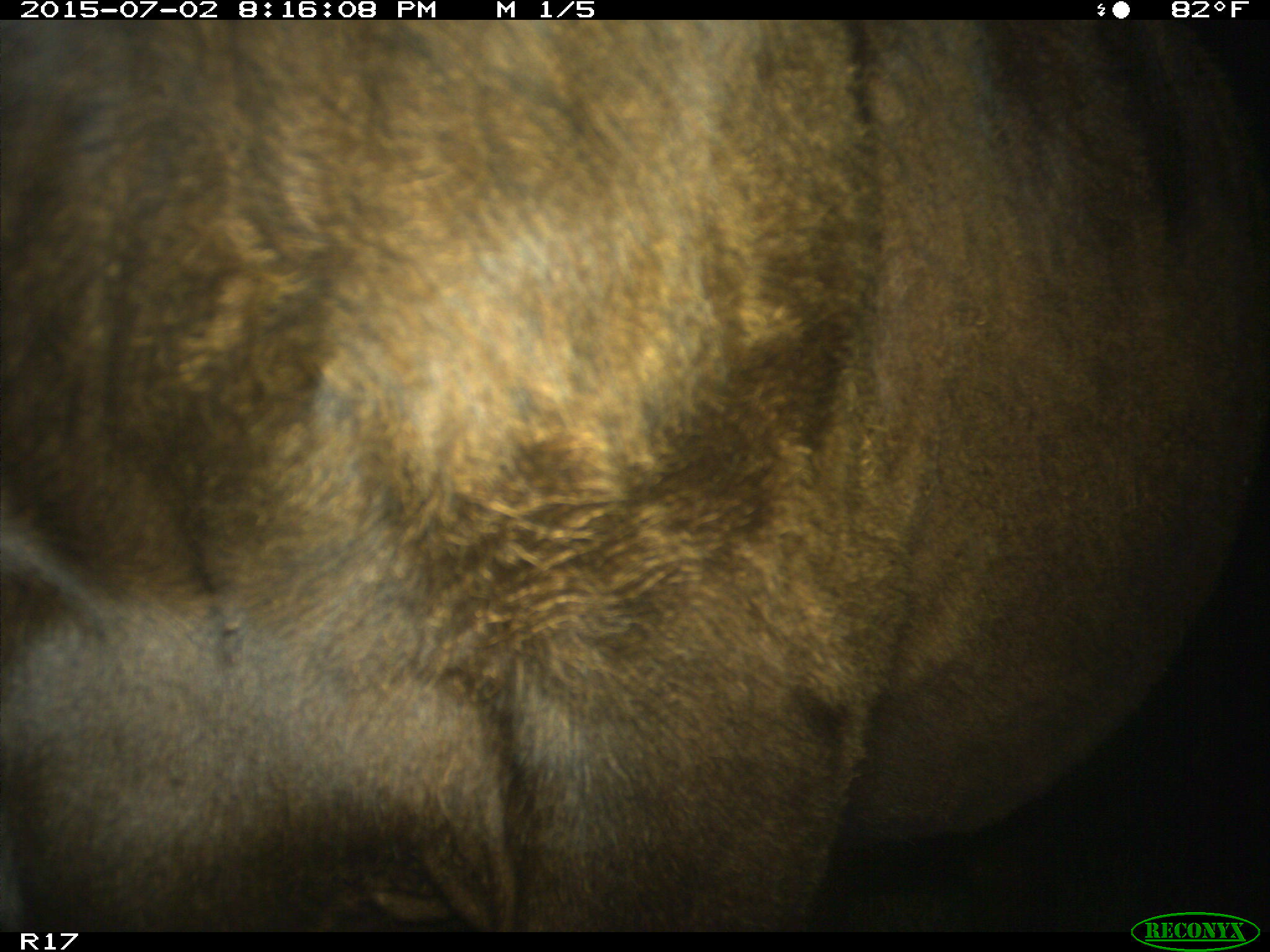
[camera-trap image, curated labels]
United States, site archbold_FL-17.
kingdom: Animalia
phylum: Chordata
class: Mammalia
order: Artiodactyla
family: Bovidae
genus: Bos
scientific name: Bos taurus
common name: domestic cow